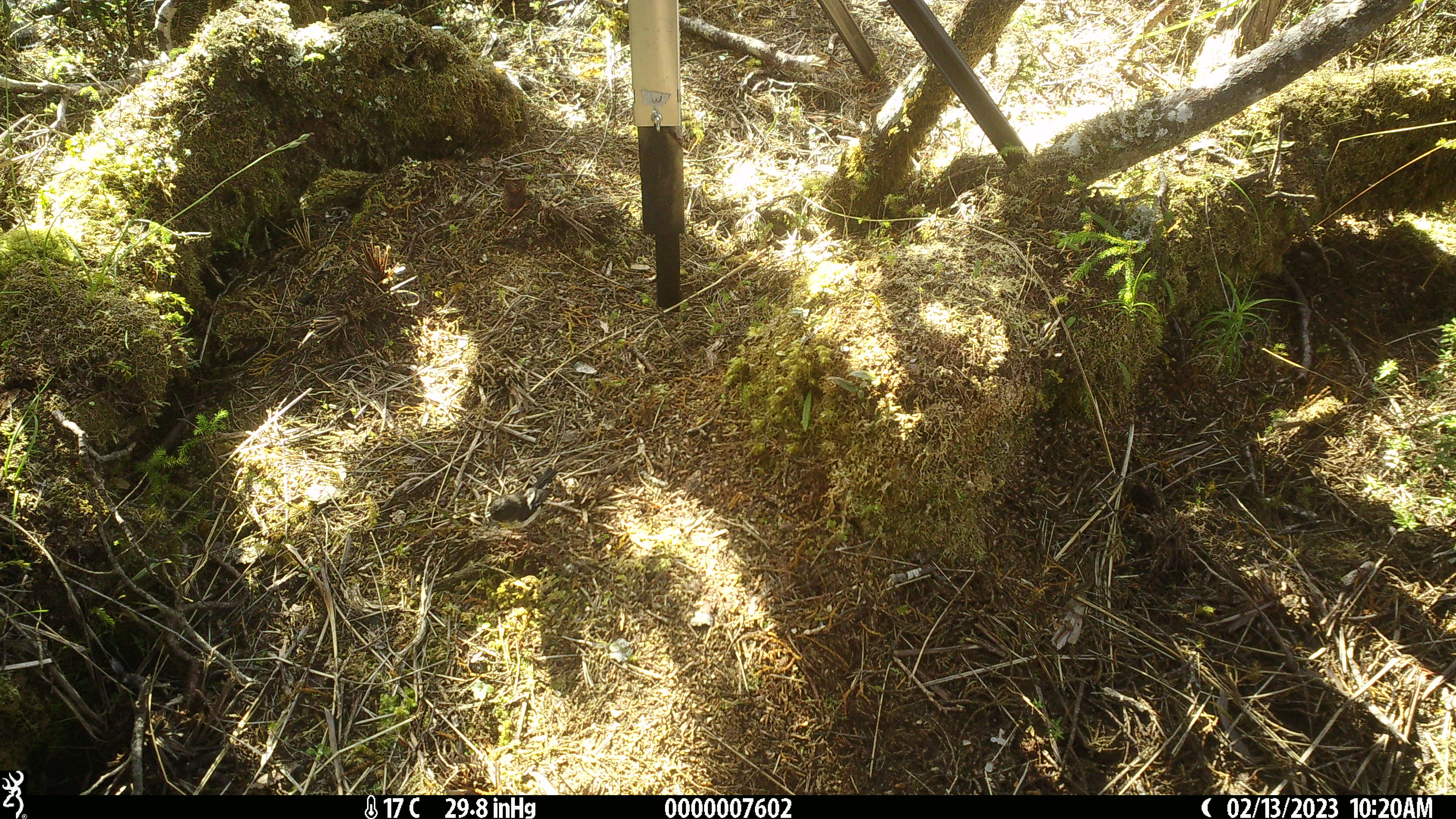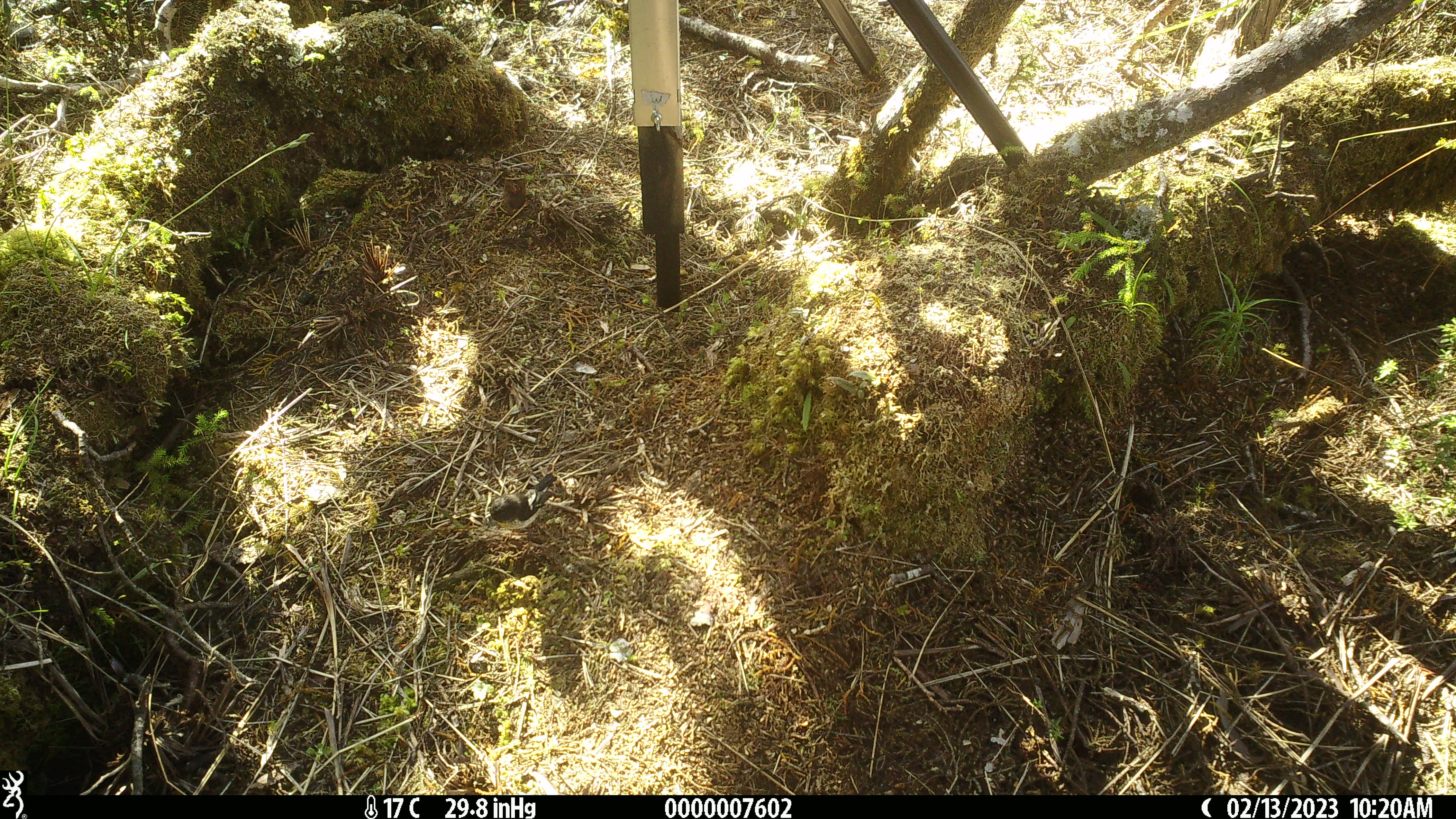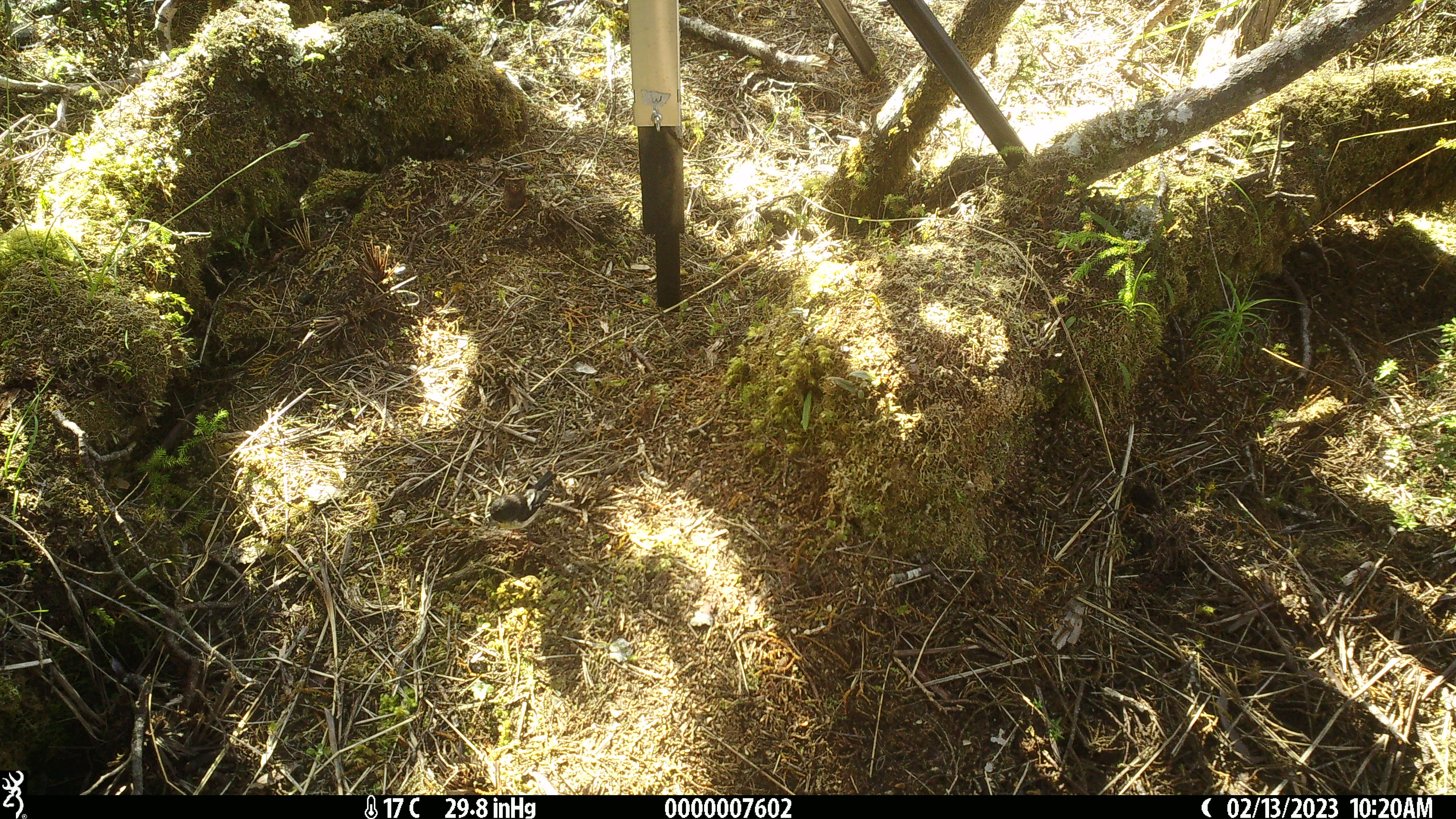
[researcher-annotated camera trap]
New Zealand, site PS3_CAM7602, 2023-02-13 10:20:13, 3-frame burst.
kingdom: Animalia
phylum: Chordata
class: Aves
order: Passeriformes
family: Petroicidae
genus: Petroica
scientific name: Petroica macrocephala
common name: tomtit